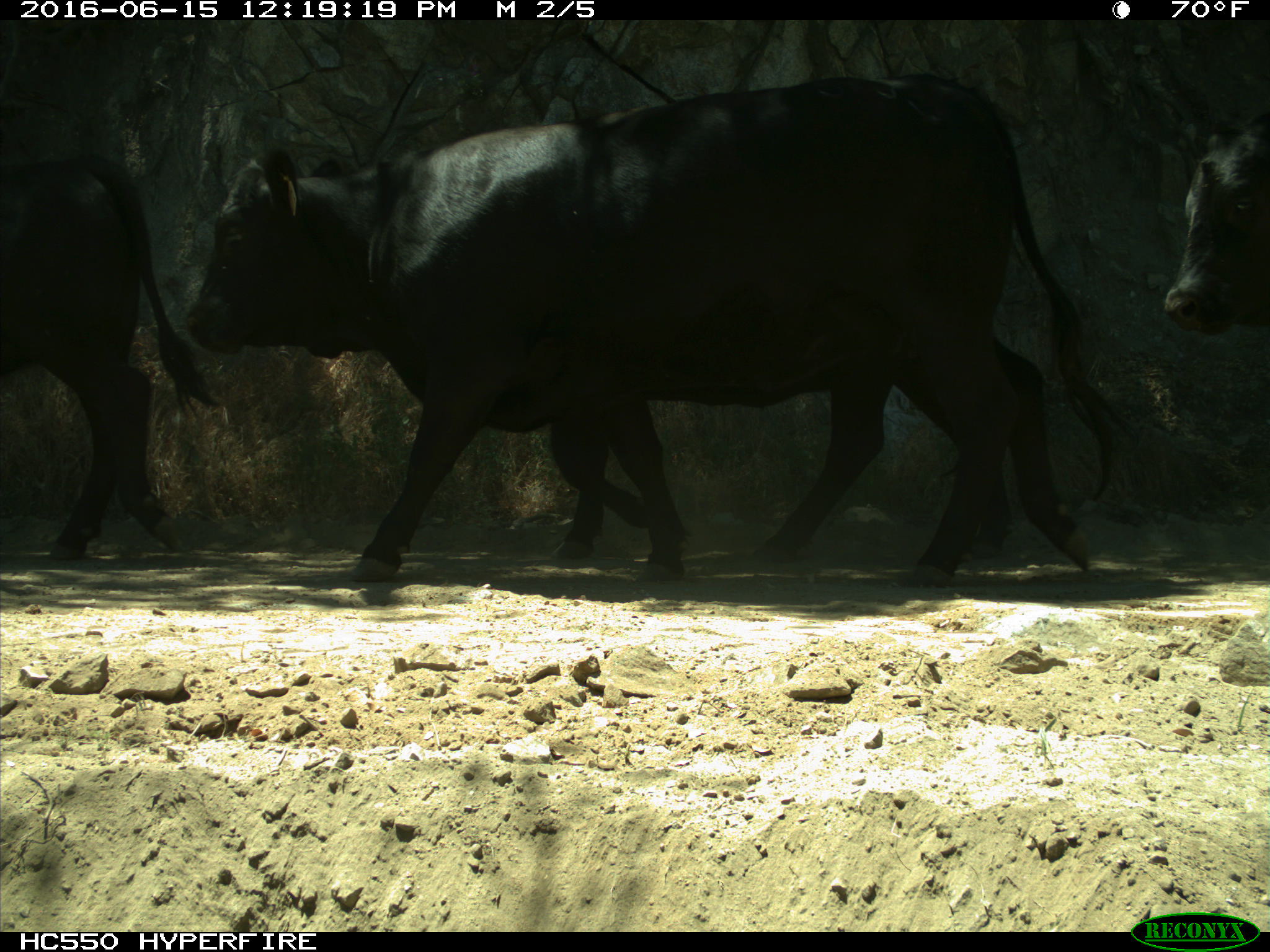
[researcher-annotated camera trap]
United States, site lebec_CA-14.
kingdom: Animalia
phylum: Chordata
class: Mammalia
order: Artiodactyla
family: Bovidae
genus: Bos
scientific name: Bos taurus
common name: domestic cow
Bos taurus (domestic cow).